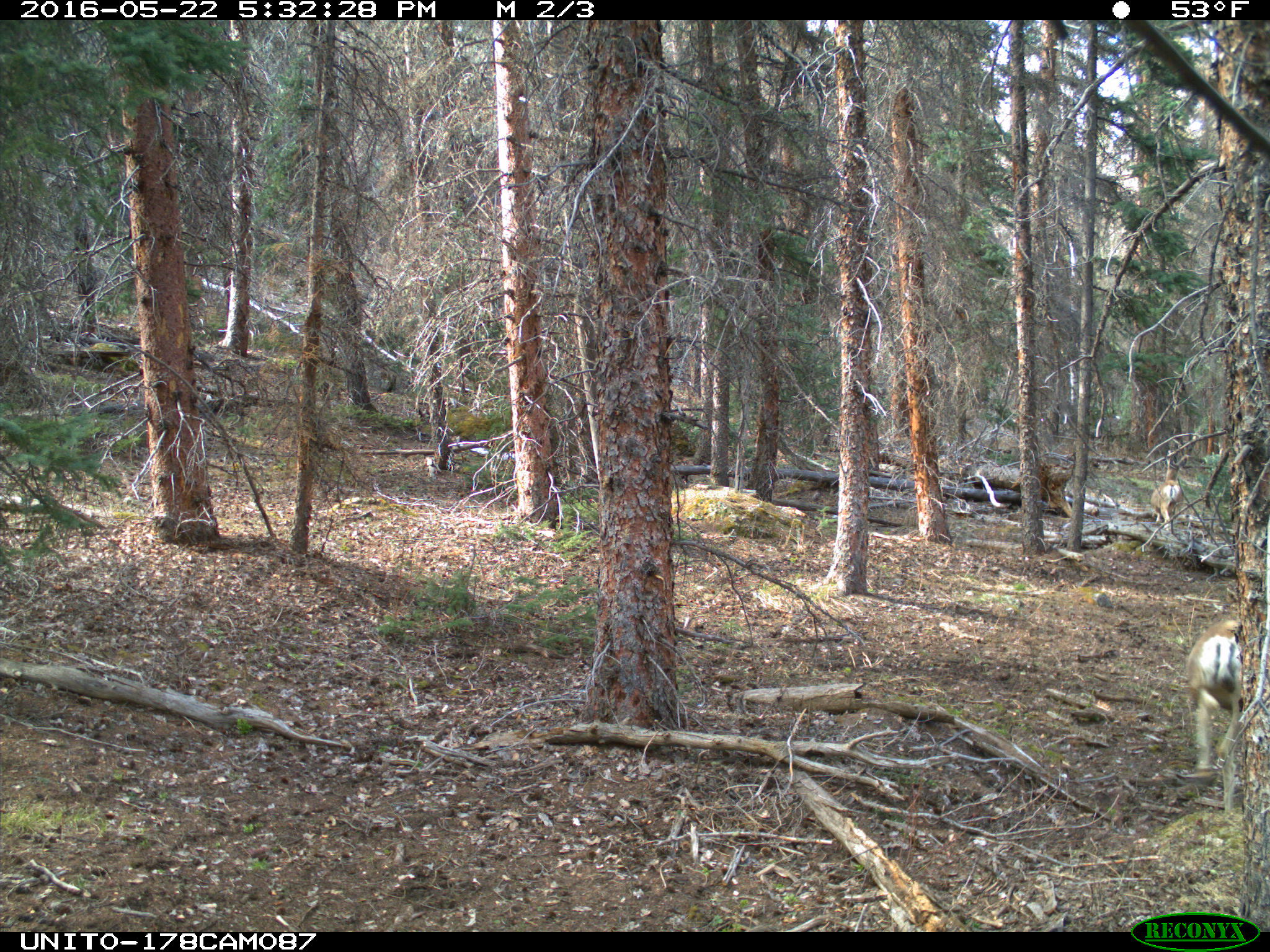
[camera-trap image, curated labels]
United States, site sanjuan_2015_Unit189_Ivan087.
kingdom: Animalia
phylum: Chordata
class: Mammalia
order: Artiodactyla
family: Cervidae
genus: Odocoileus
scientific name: Odocoileus hemionus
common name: mule deer